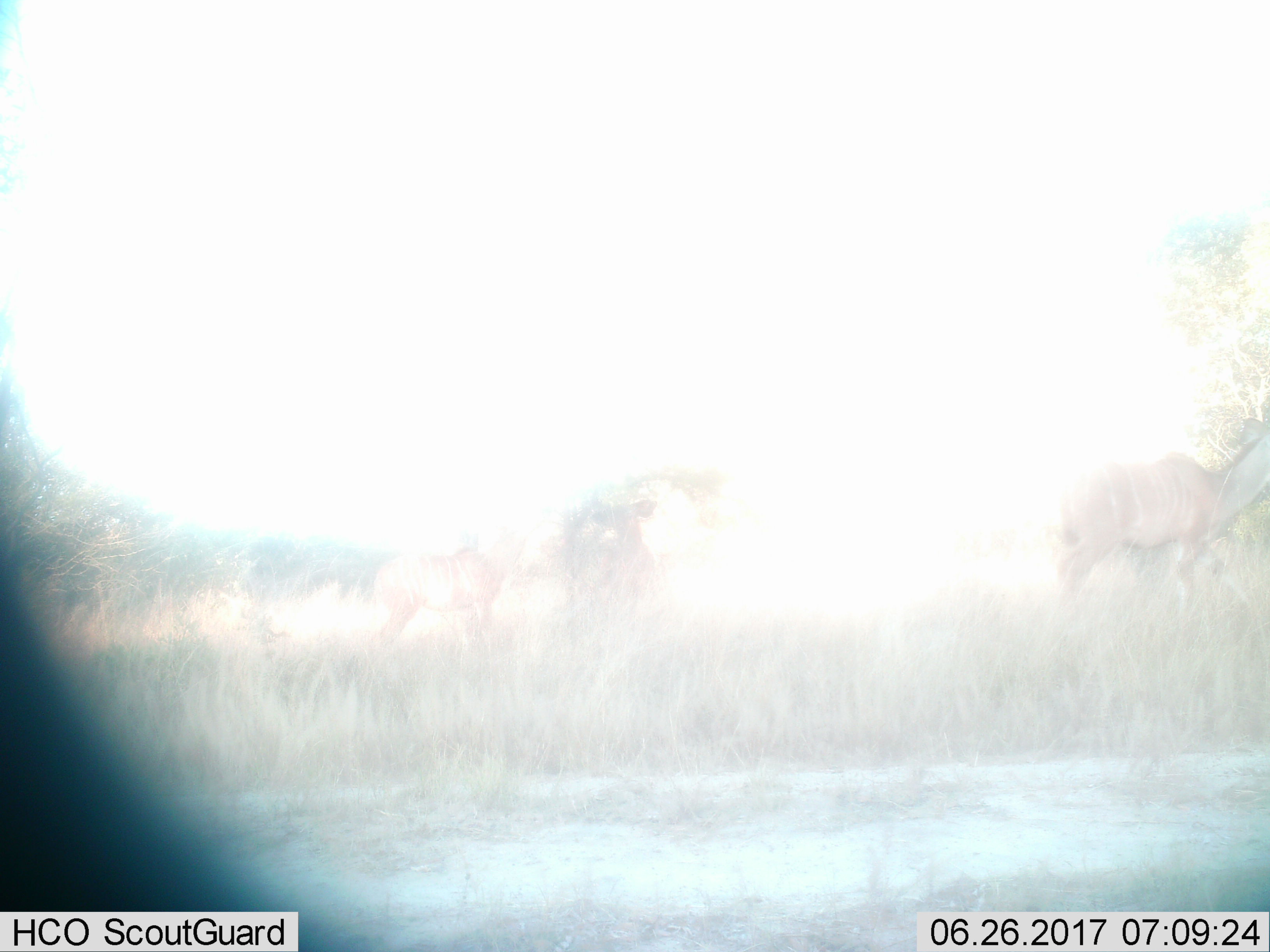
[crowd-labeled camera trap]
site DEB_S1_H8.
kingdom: Animalia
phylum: Chordata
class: Mammalia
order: Artiodactyla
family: Bovidae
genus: Tragelaphus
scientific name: Tragelaphus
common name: kudu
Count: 2.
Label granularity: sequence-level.